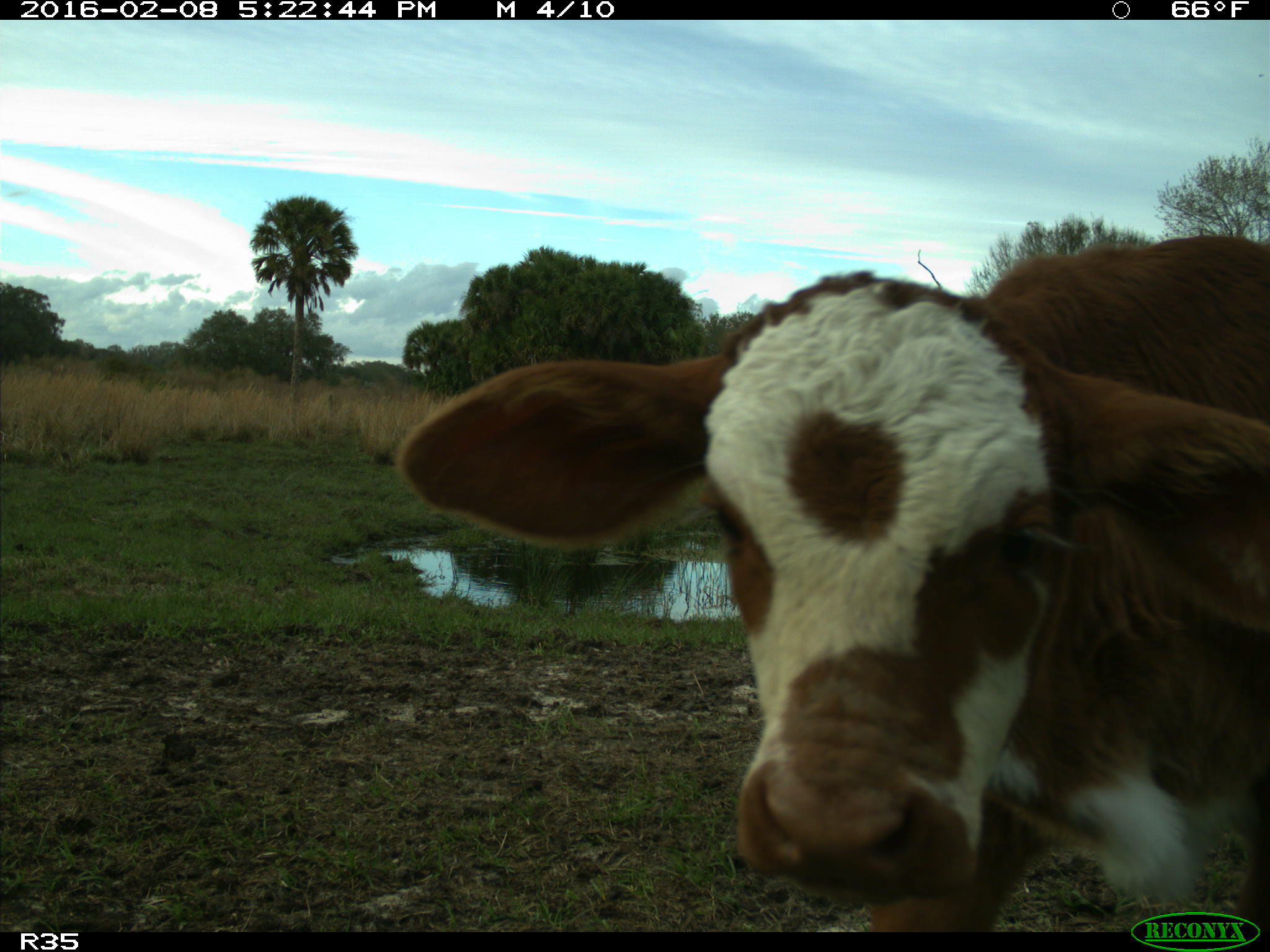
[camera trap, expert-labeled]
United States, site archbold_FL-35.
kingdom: Animalia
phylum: Chordata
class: Mammalia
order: Artiodactyla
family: Bovidae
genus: Bos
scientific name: Bos taurus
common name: domestic cow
Bos taurus (domestic cow).